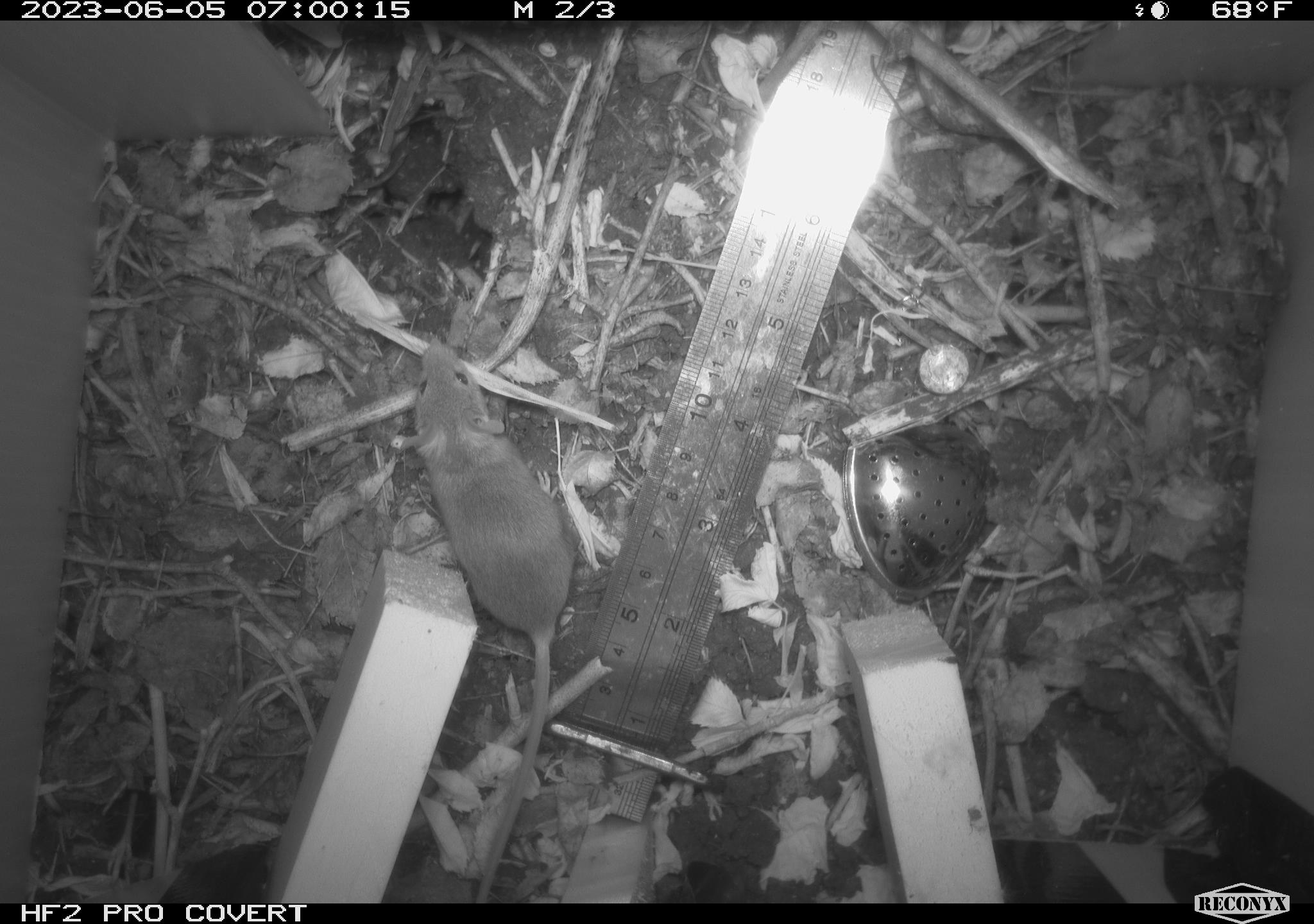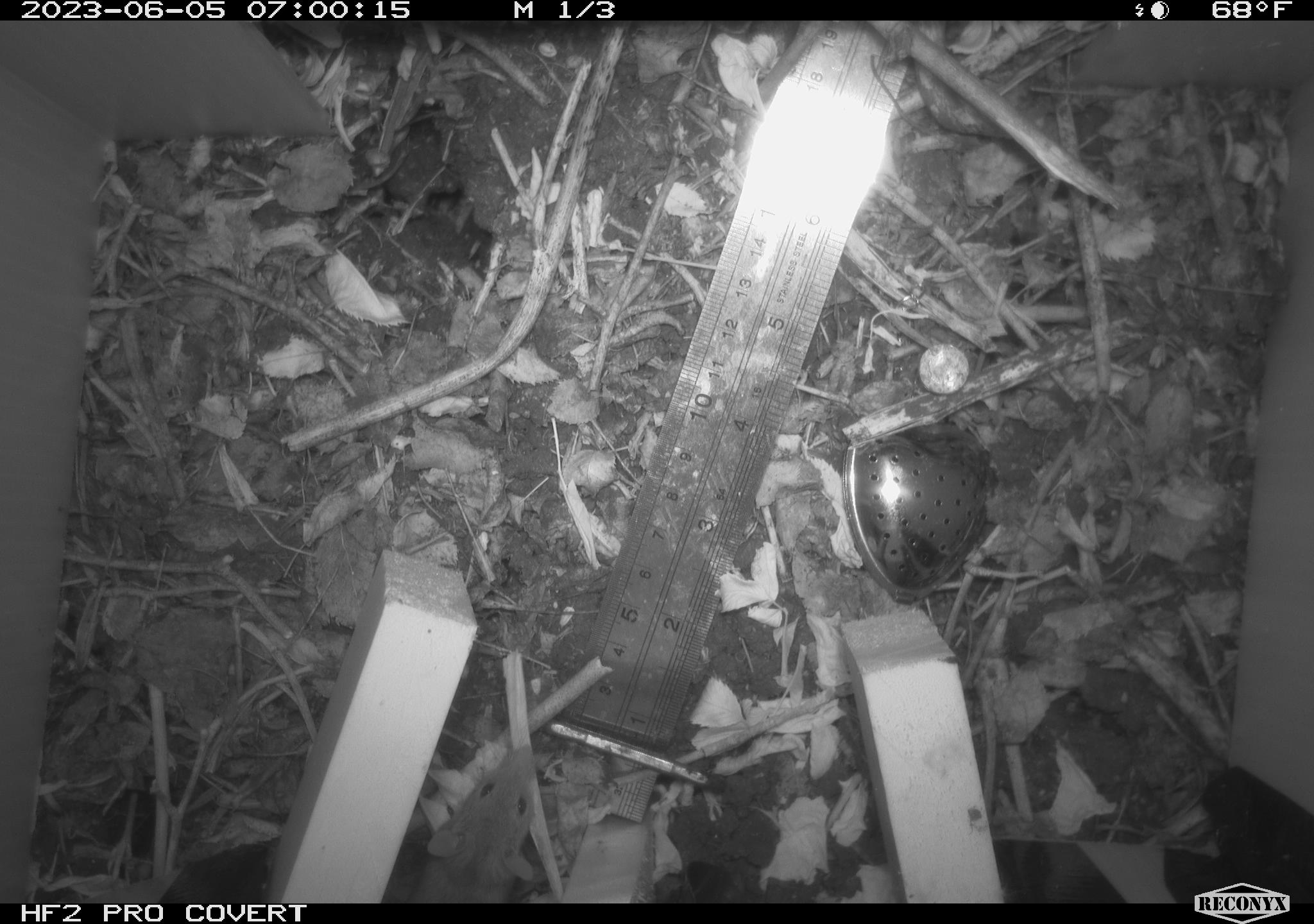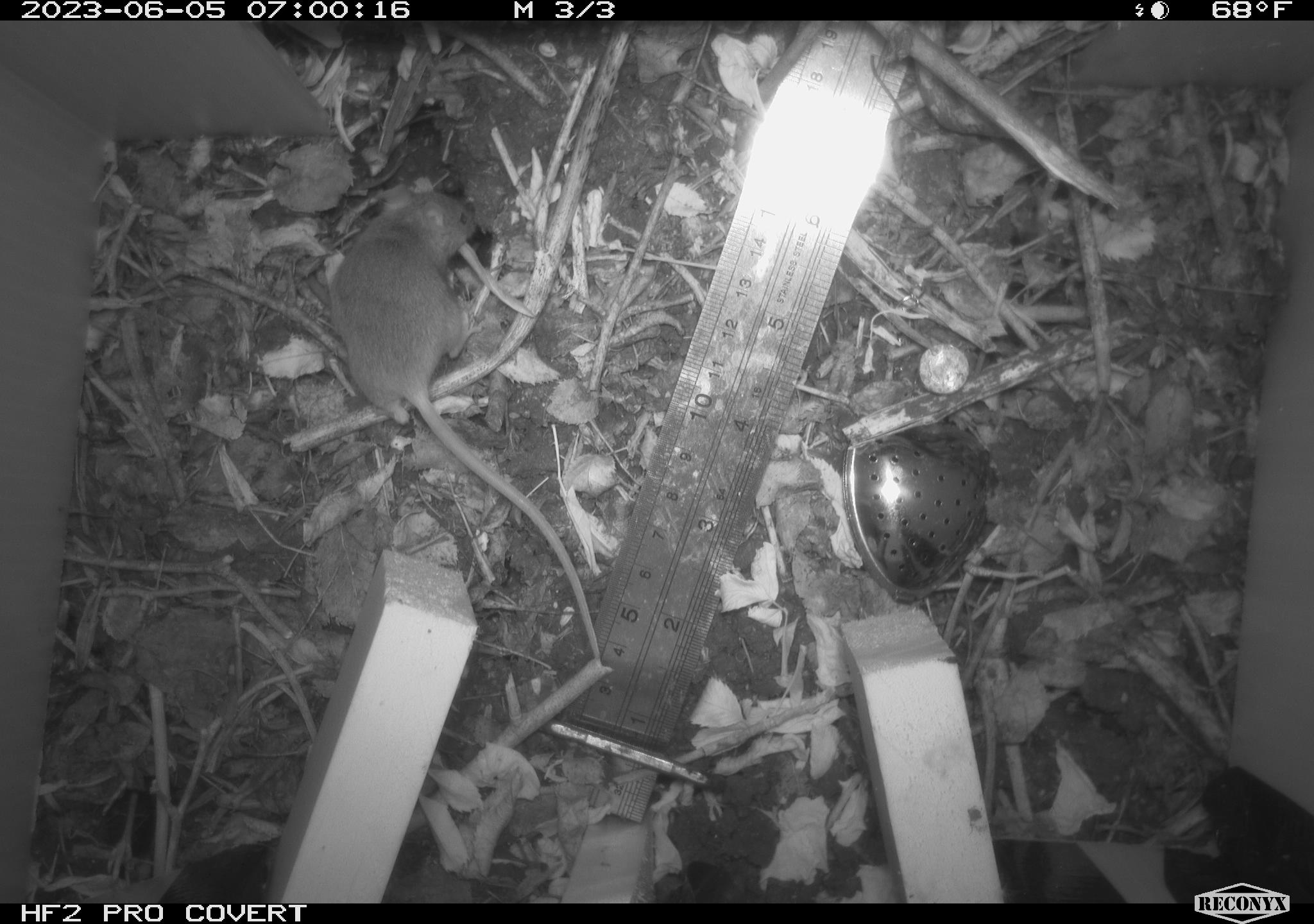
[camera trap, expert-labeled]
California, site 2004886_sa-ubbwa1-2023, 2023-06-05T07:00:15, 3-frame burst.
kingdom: Animalia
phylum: Chordata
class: Mammalia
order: Rodentia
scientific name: Rodentia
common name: rodent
Rodent (Rodentia).